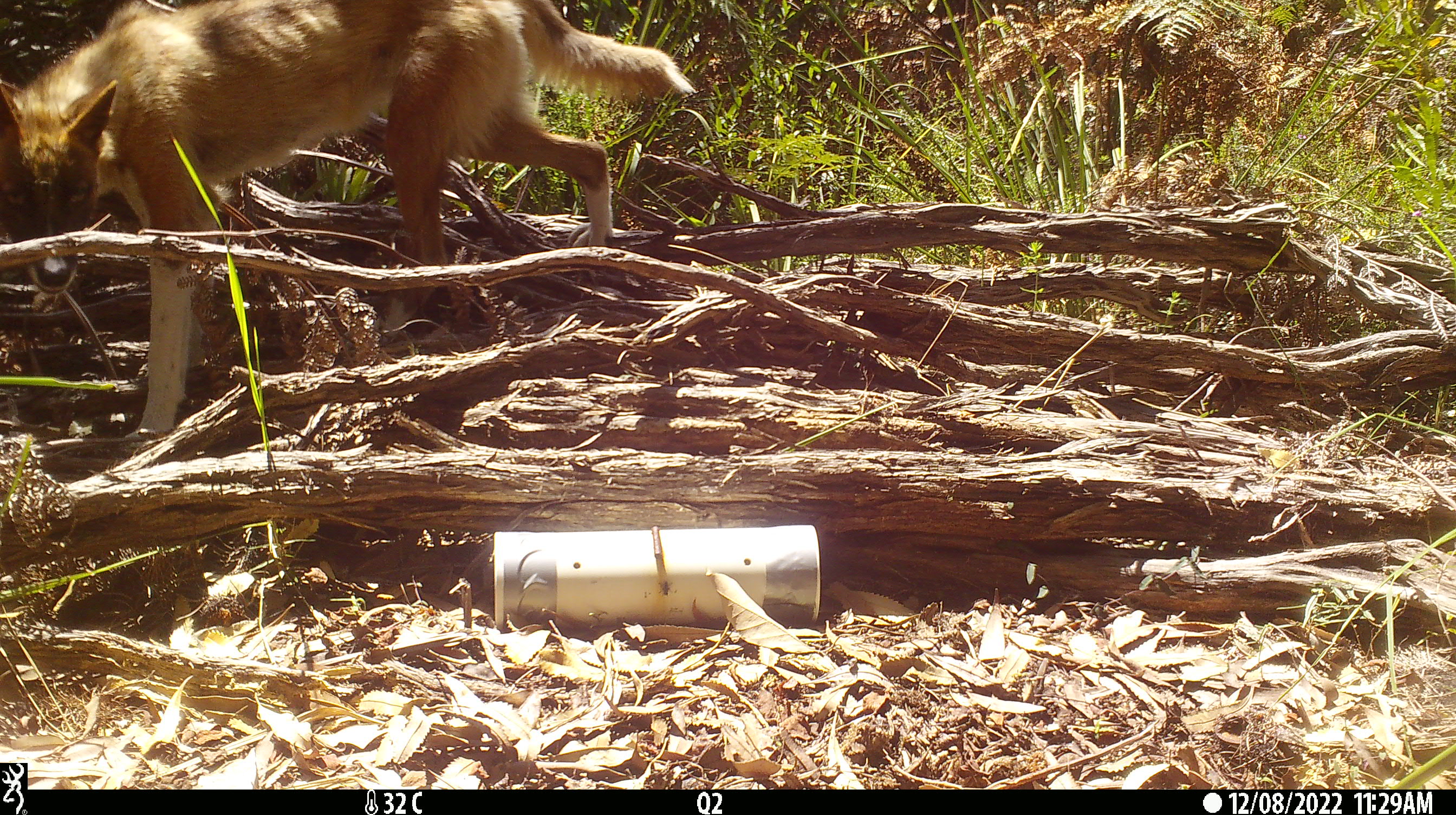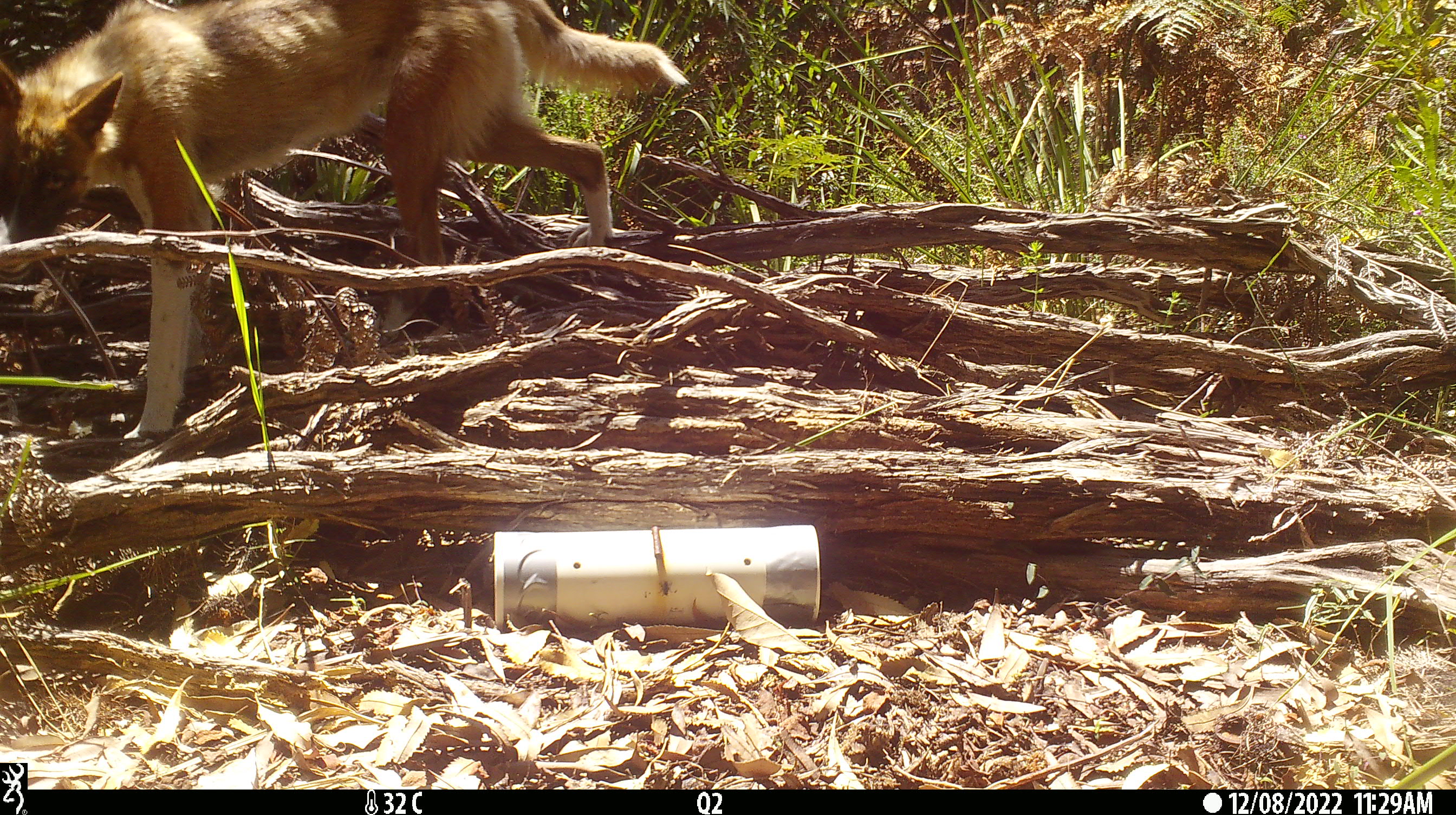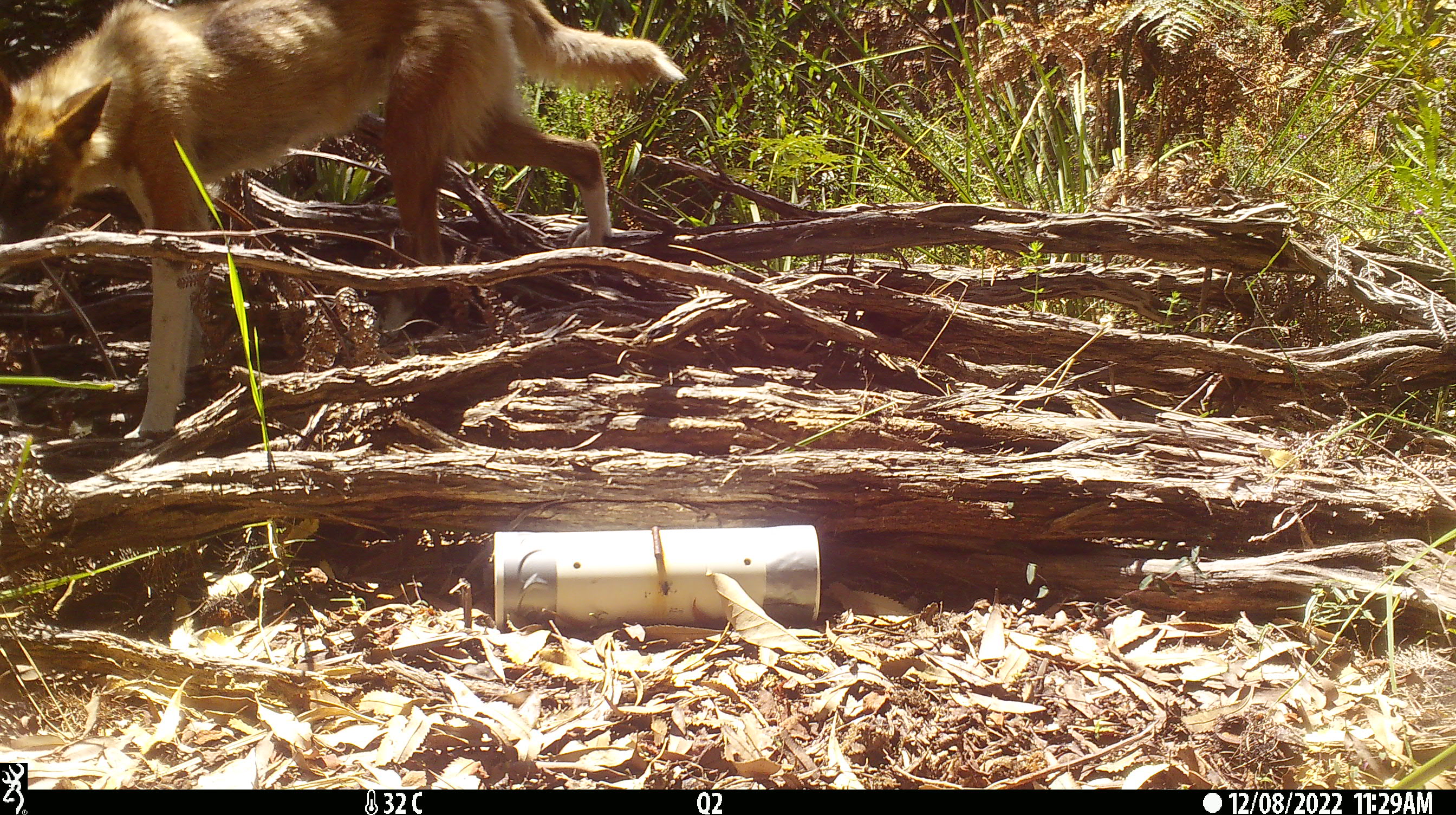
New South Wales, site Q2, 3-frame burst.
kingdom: Animalia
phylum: Chordata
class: Mammalia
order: Carnivora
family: Canidae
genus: Canis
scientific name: Canis familiaris dingo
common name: dingo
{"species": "dingo (Canis familiaris dingo)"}